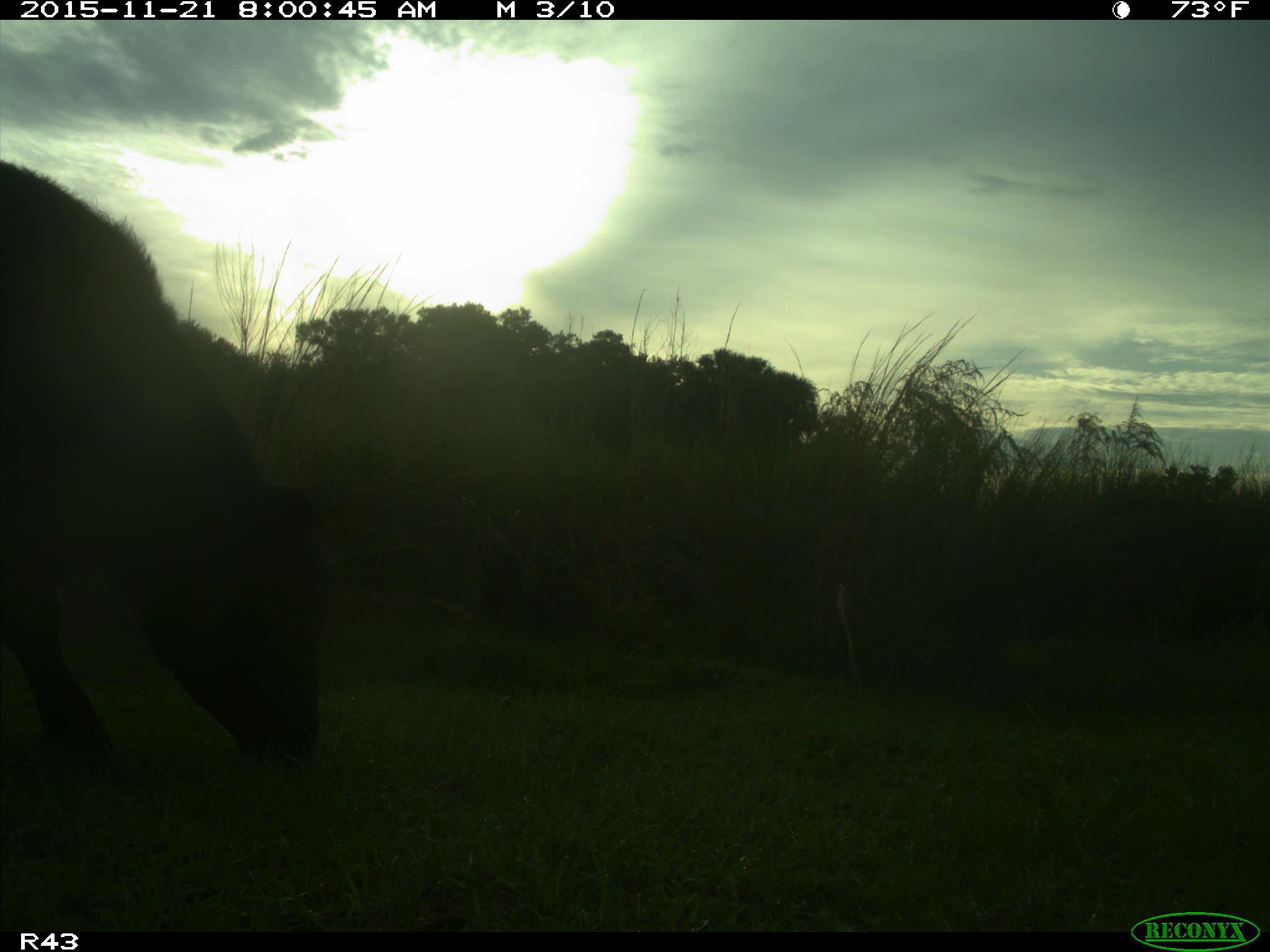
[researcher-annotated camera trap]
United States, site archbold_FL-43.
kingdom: Animalia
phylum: Chordata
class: Mammalia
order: Artiodactyla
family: Bovidae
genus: Bos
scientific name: Bos taurus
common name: domestic cow